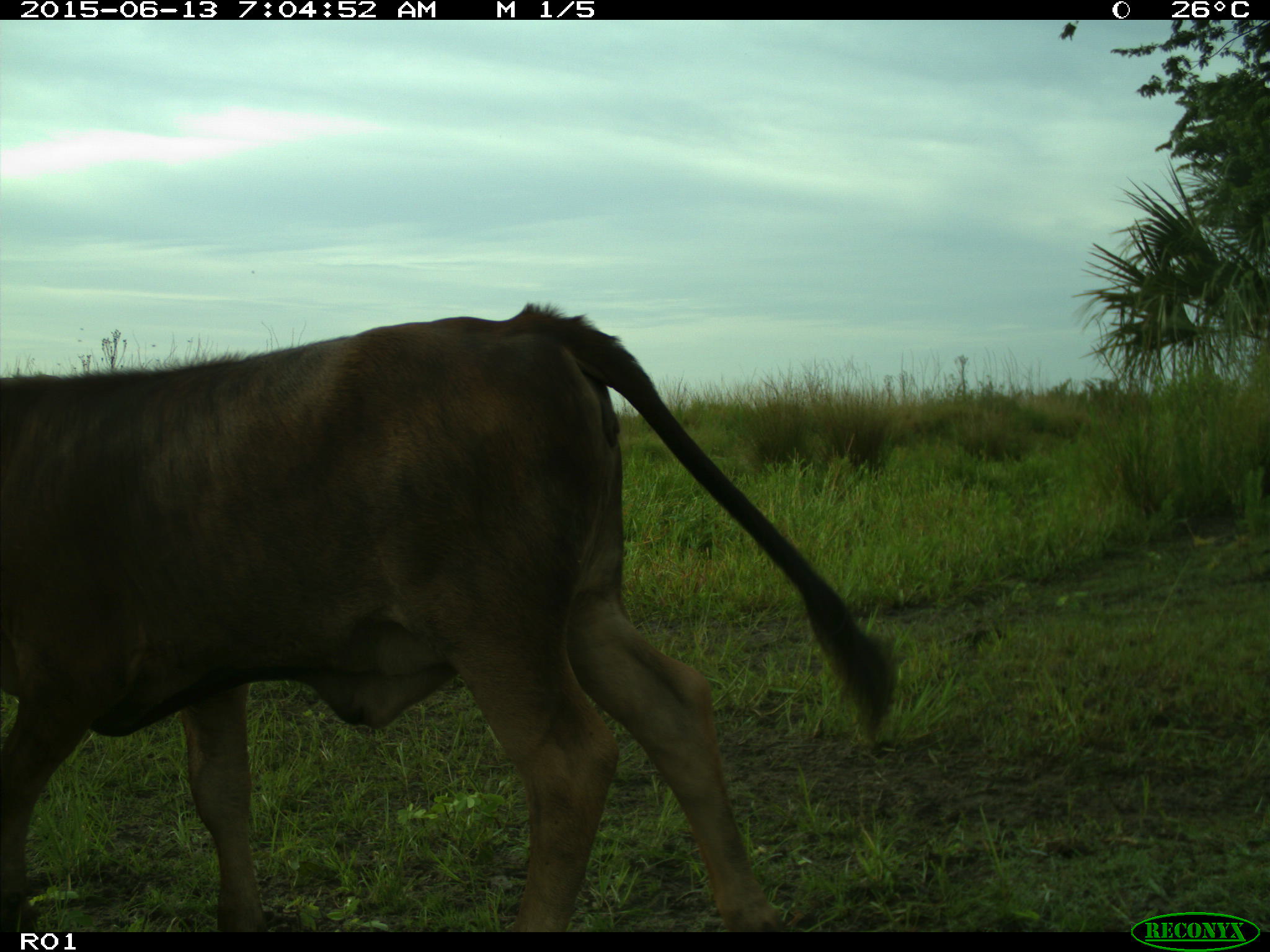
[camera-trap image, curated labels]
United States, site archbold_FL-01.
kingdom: Animalia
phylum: Chordata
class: Mammalia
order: Artiodactyla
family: Bovidae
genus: Bos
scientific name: Bos taurus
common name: domestic cow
Bos taurus (domestic cow).